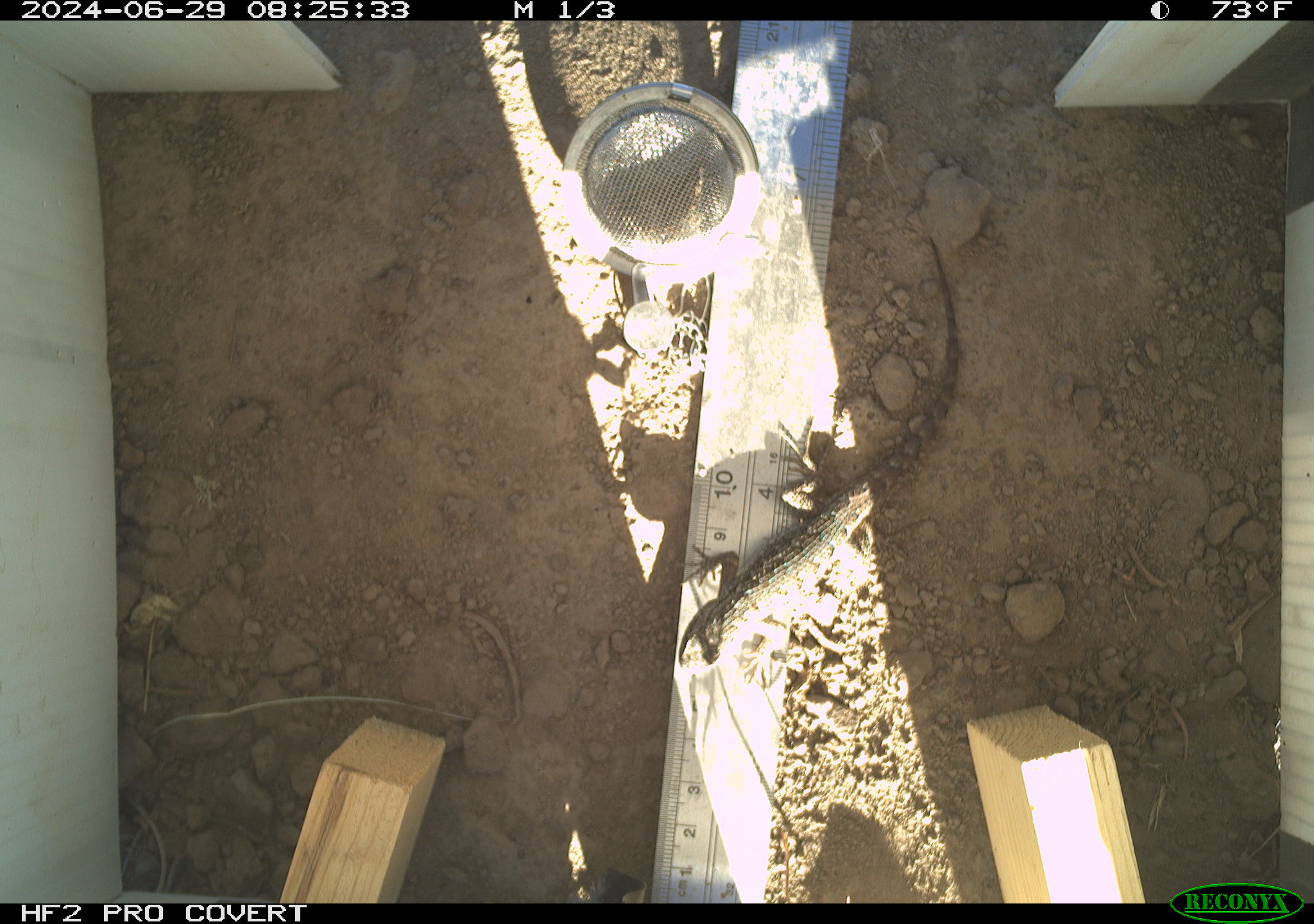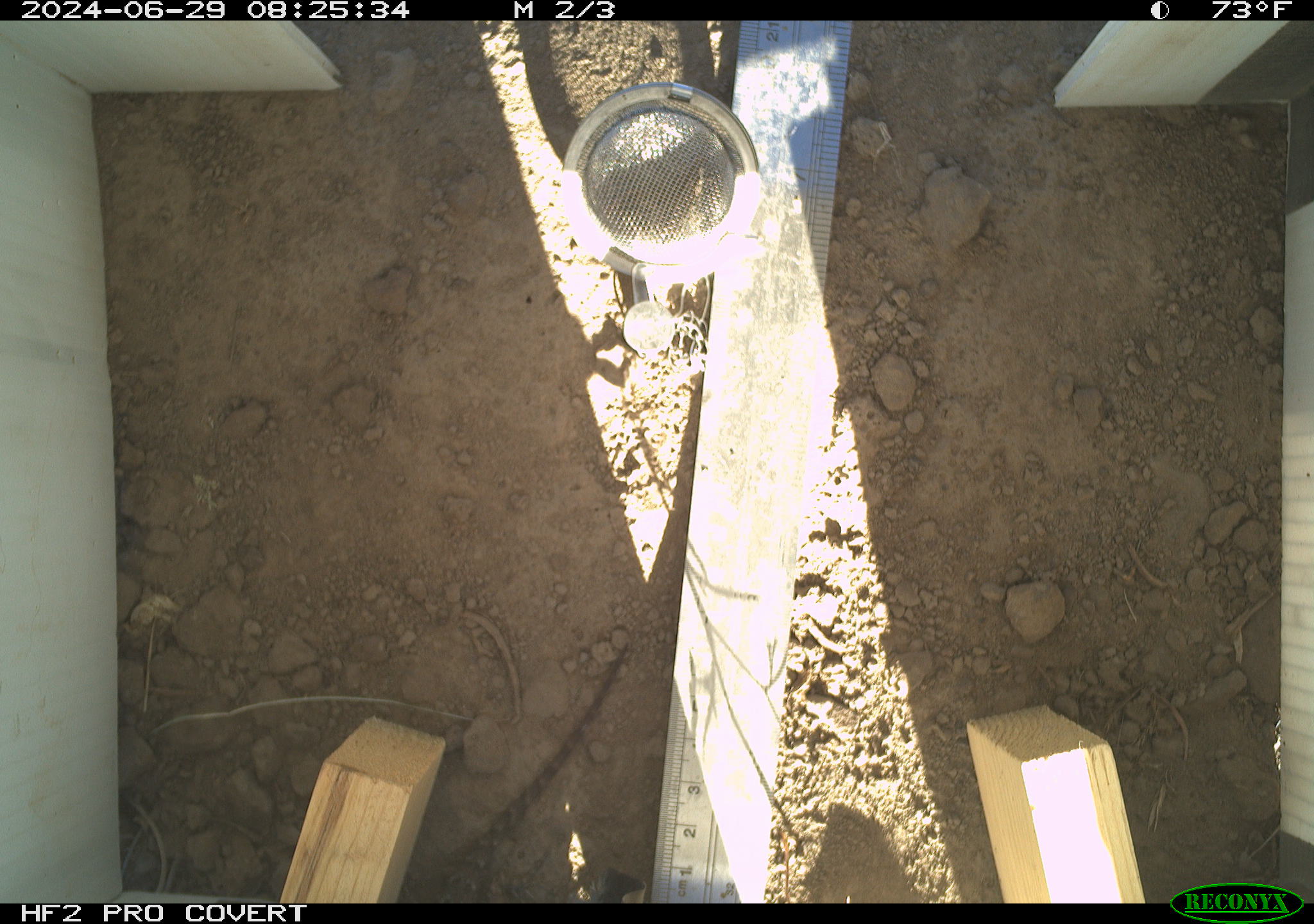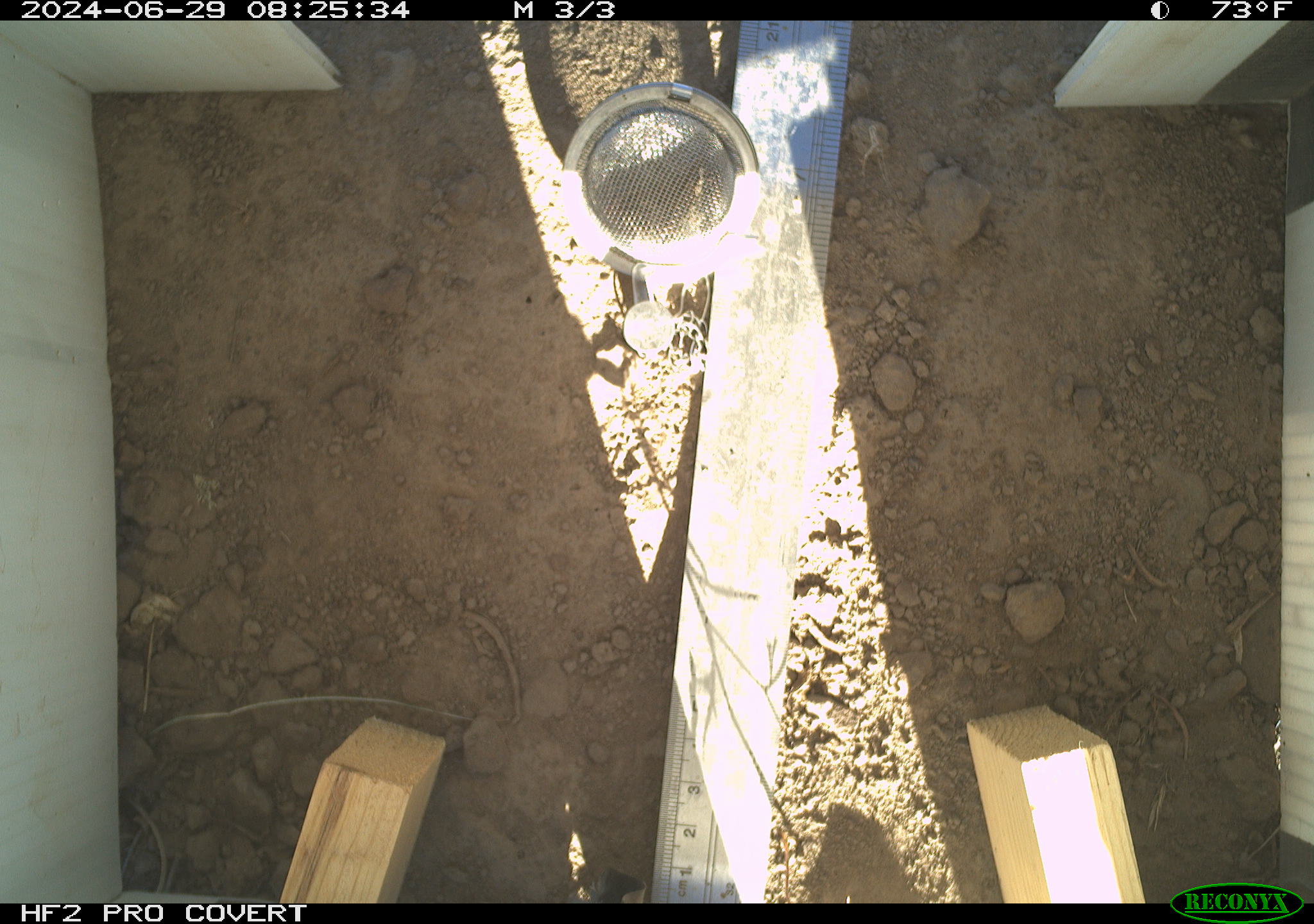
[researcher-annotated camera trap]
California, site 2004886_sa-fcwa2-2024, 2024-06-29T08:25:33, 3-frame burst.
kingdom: Animalia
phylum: Chordata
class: Reptilia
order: Squamata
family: Phrynosomatidae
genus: Sceloporus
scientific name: Sceloporus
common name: spiny lizards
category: sceloporus species